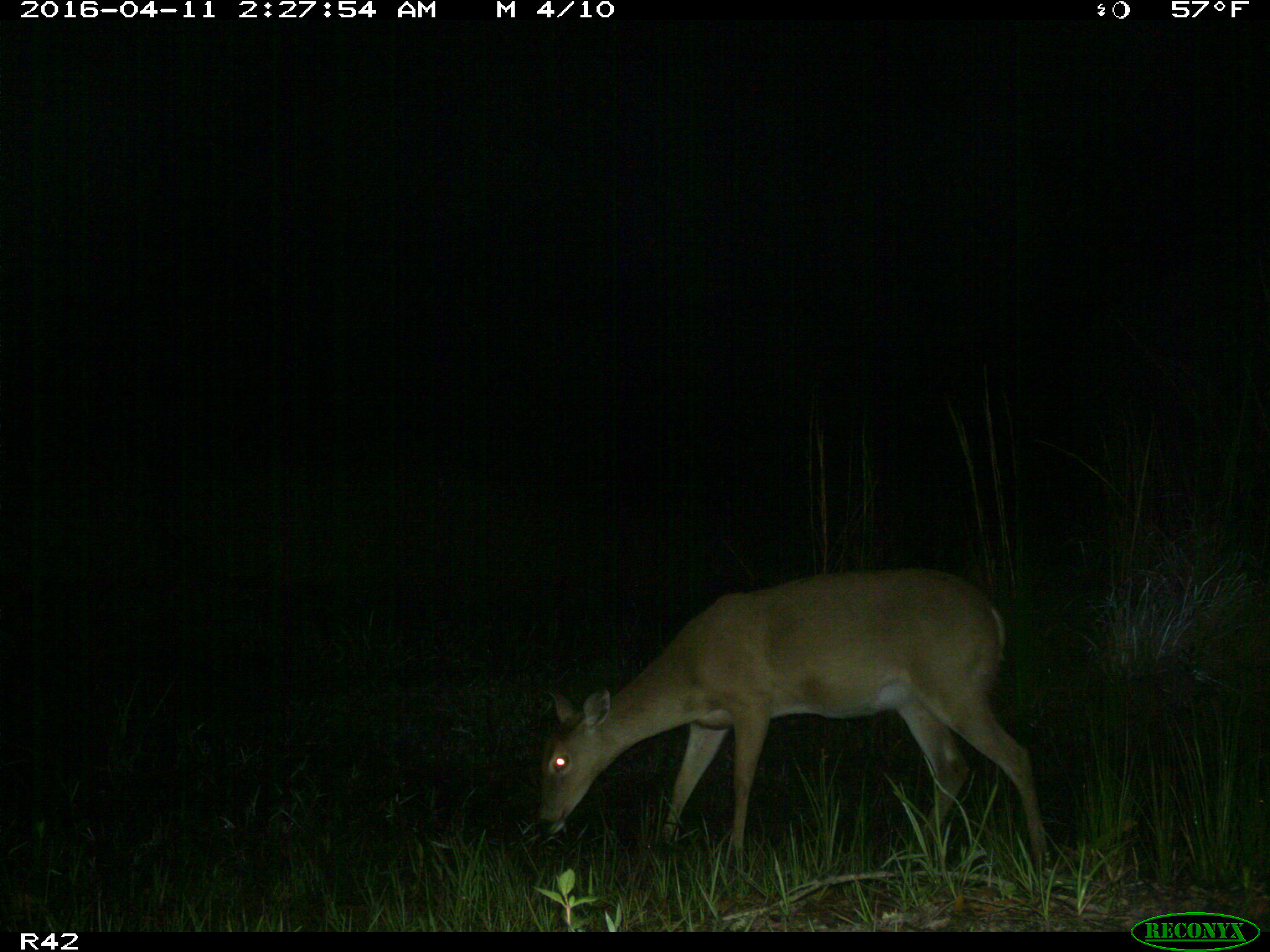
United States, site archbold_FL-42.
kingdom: Animalia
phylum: Chordata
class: Mammalia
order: Artiodactyla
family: Cervidae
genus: Odocoileus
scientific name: Odocoileus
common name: deer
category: unidentified deer